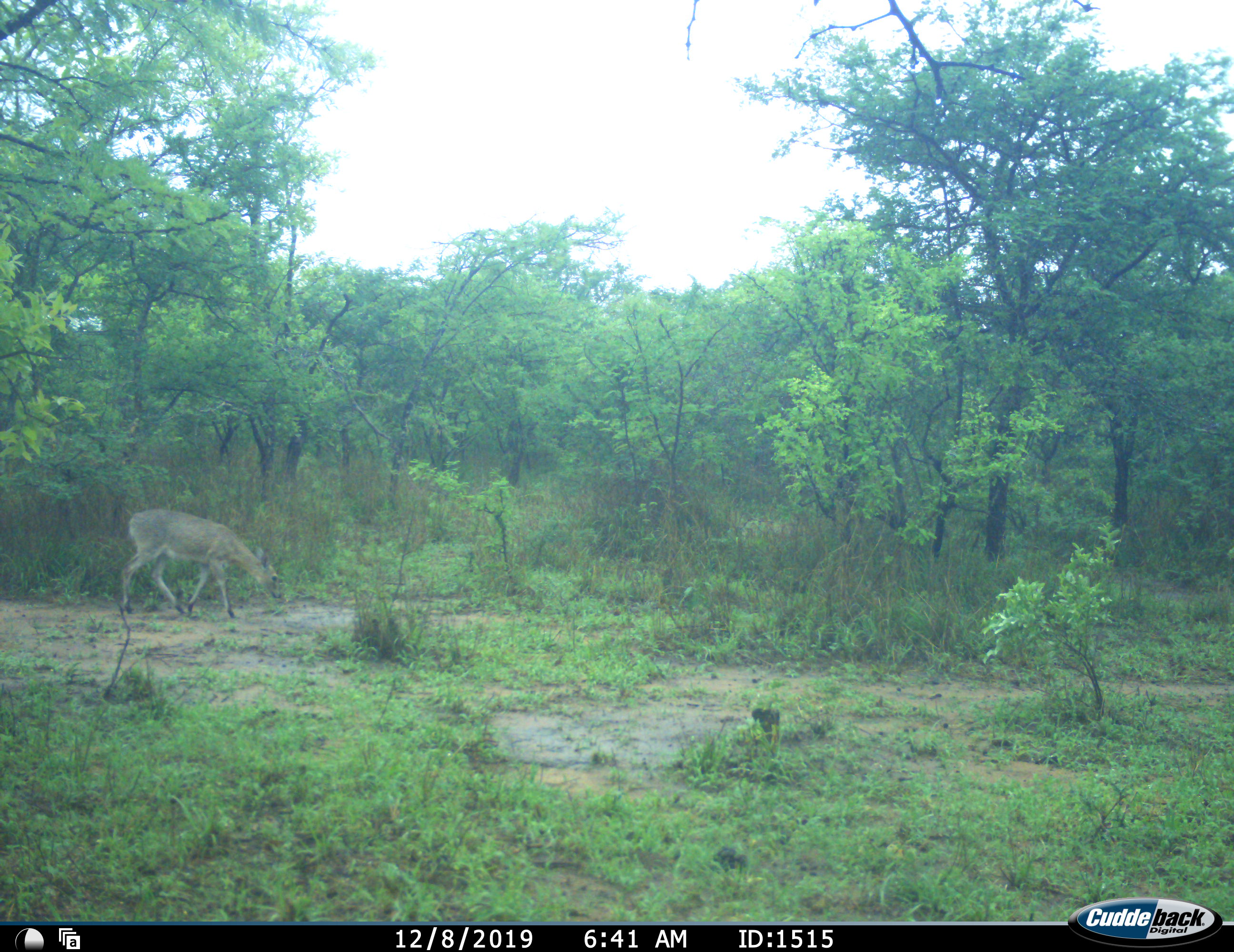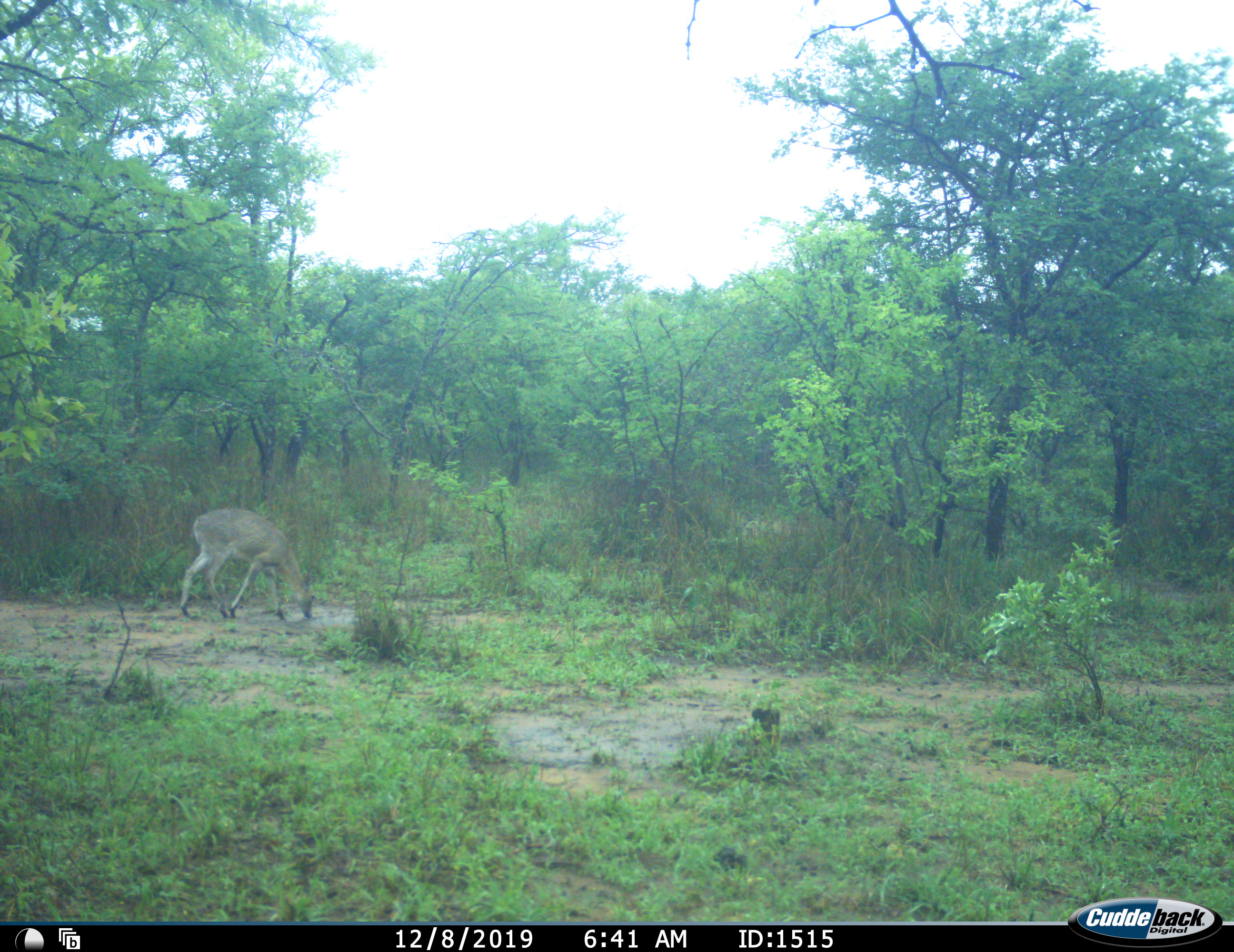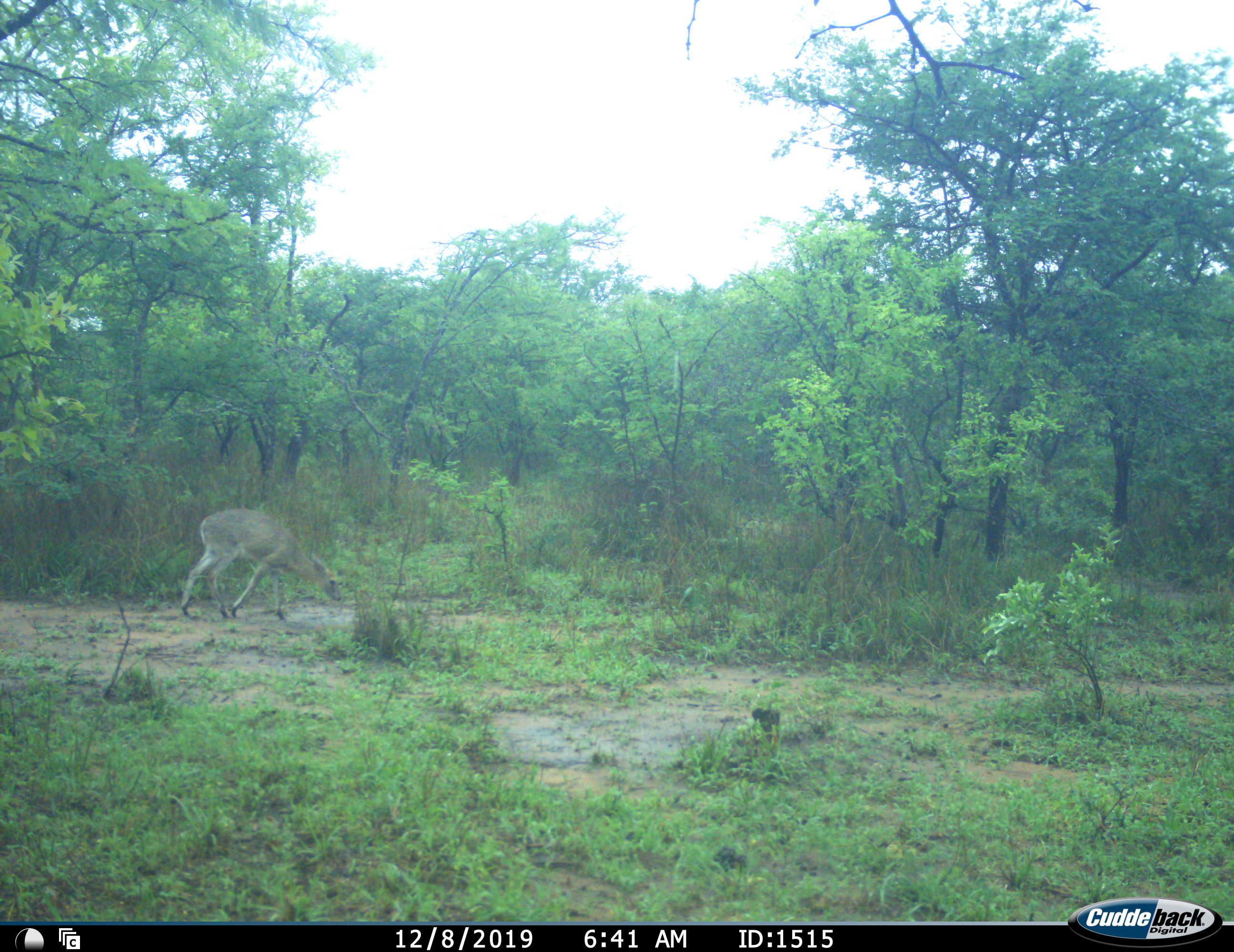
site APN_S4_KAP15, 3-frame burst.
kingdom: Animalia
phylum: Chordata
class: Mammalia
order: Artiodactyla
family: Bovidae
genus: Sylvicapra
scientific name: Sylvicapra grimmia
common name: common duiker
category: duikercommongrey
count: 1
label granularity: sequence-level